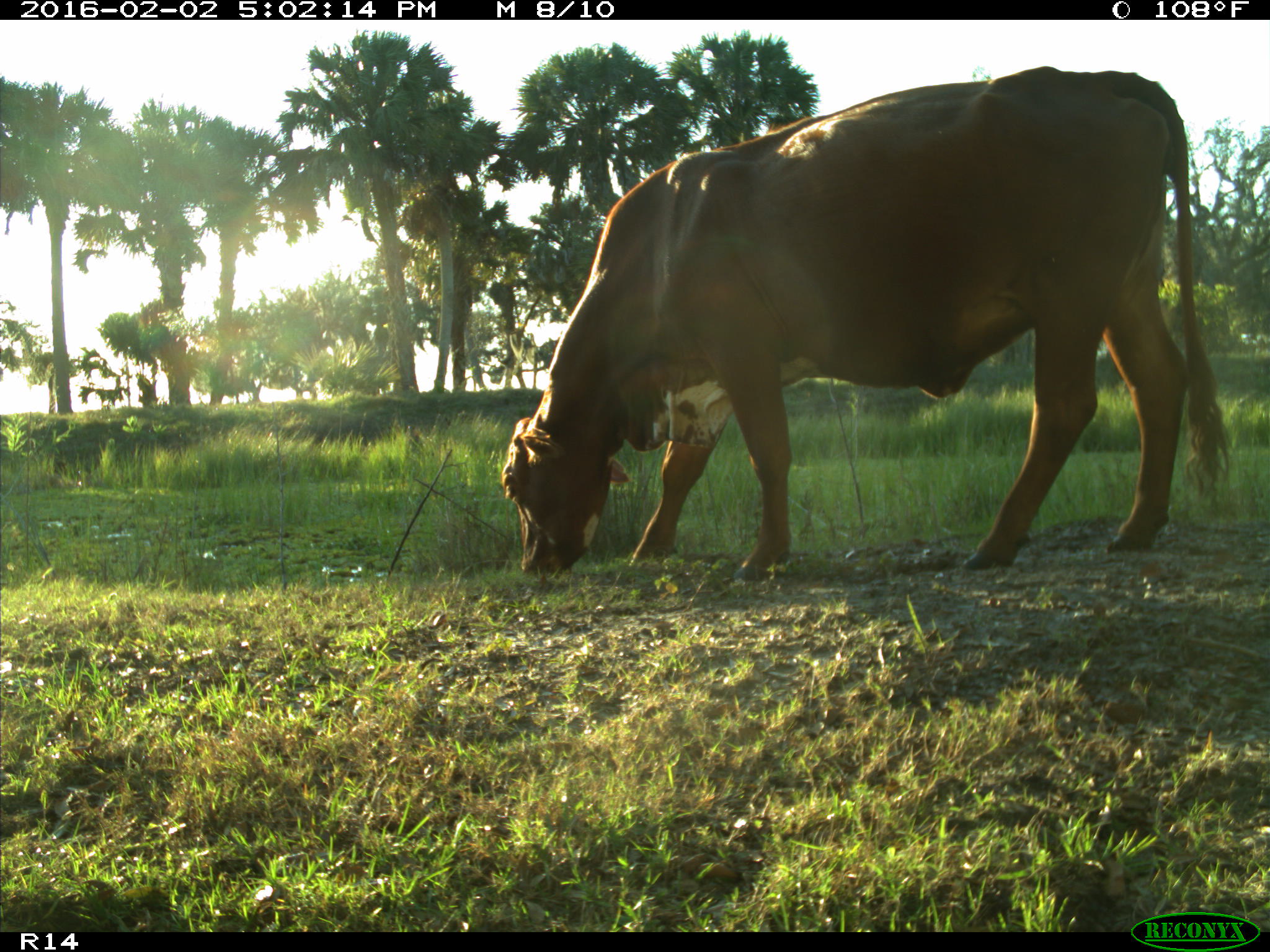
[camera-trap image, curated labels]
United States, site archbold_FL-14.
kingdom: Animalia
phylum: Chordata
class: Mammalia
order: Artiodactyla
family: Bovidae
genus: Bos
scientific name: Bos taurus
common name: domestic cow